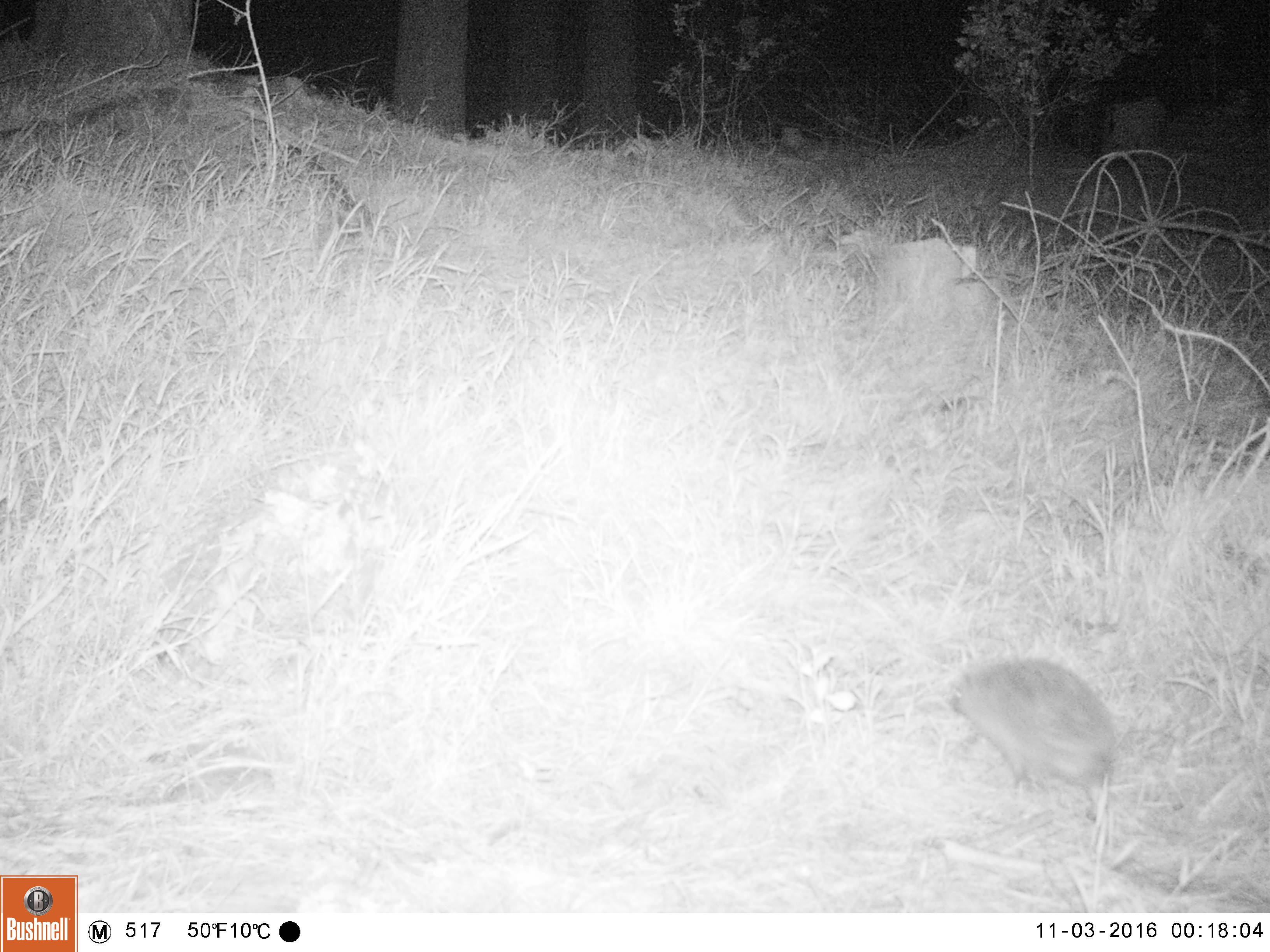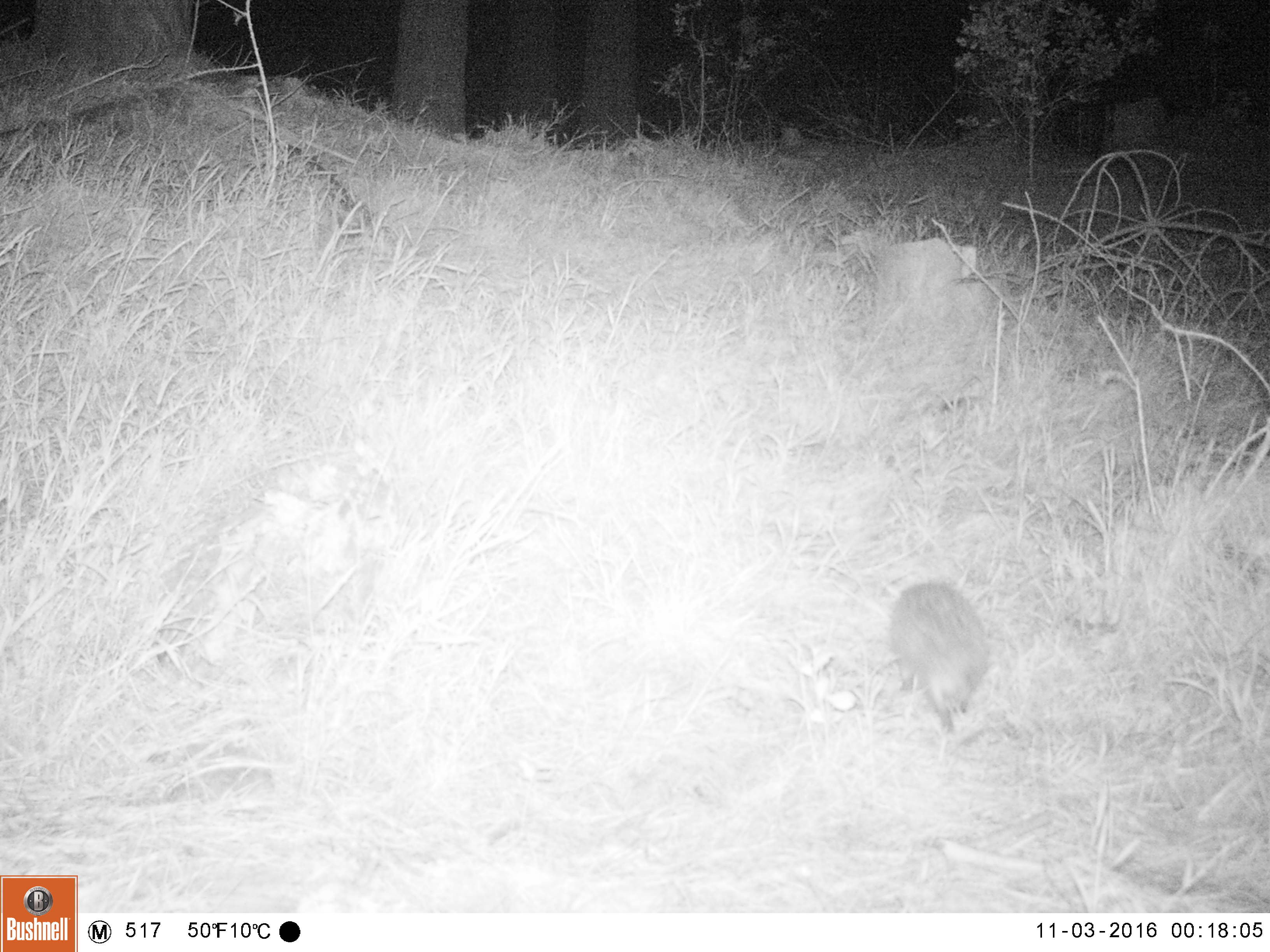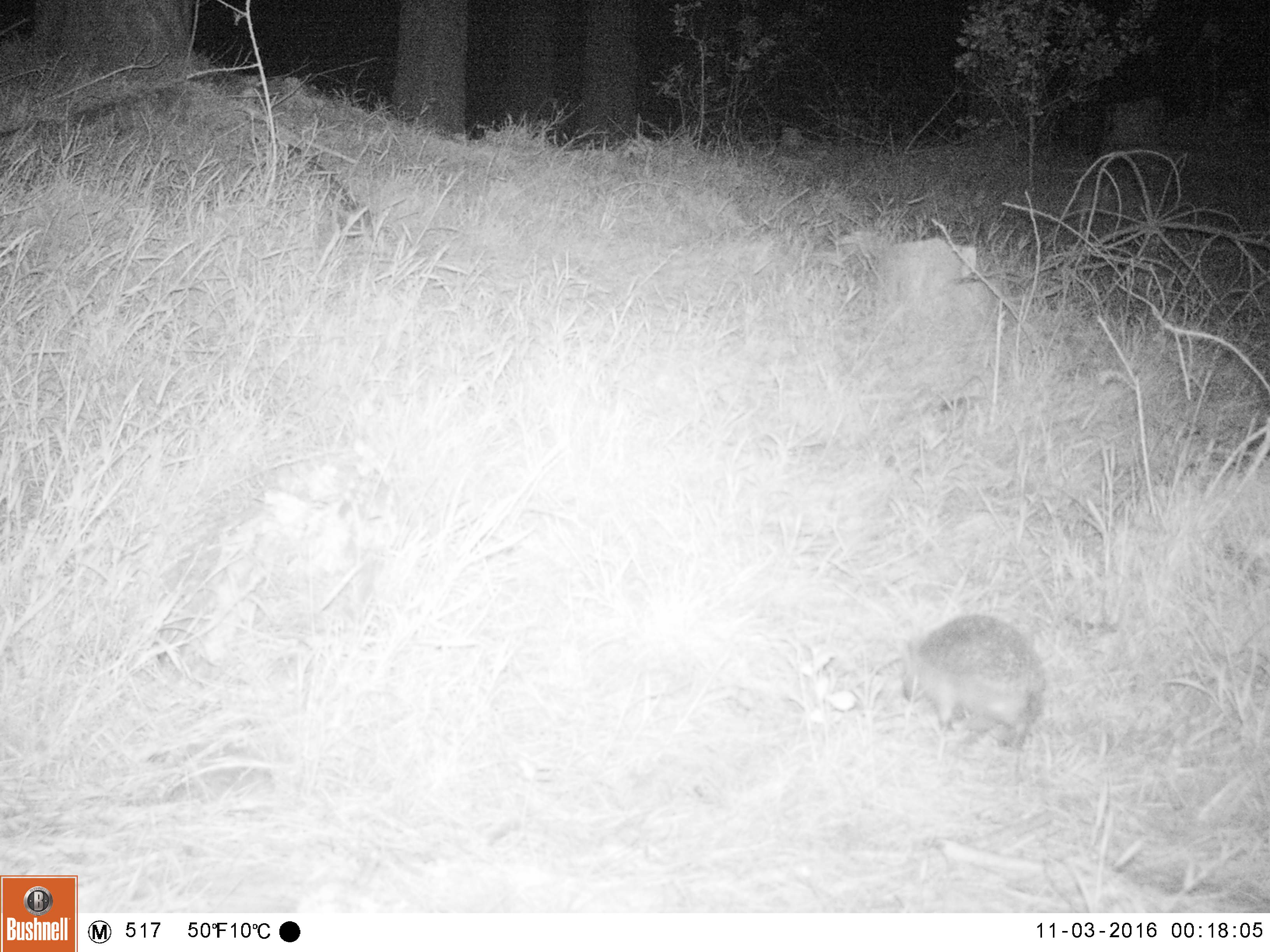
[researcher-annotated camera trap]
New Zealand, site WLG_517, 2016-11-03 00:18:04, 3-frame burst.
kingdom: Animalia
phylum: Chordata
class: Mammalia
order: Eulipotyphla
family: Erinaceidae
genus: Erinaceus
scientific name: Erinaceus europaeus europaeus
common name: european hedgehog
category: hedgehog